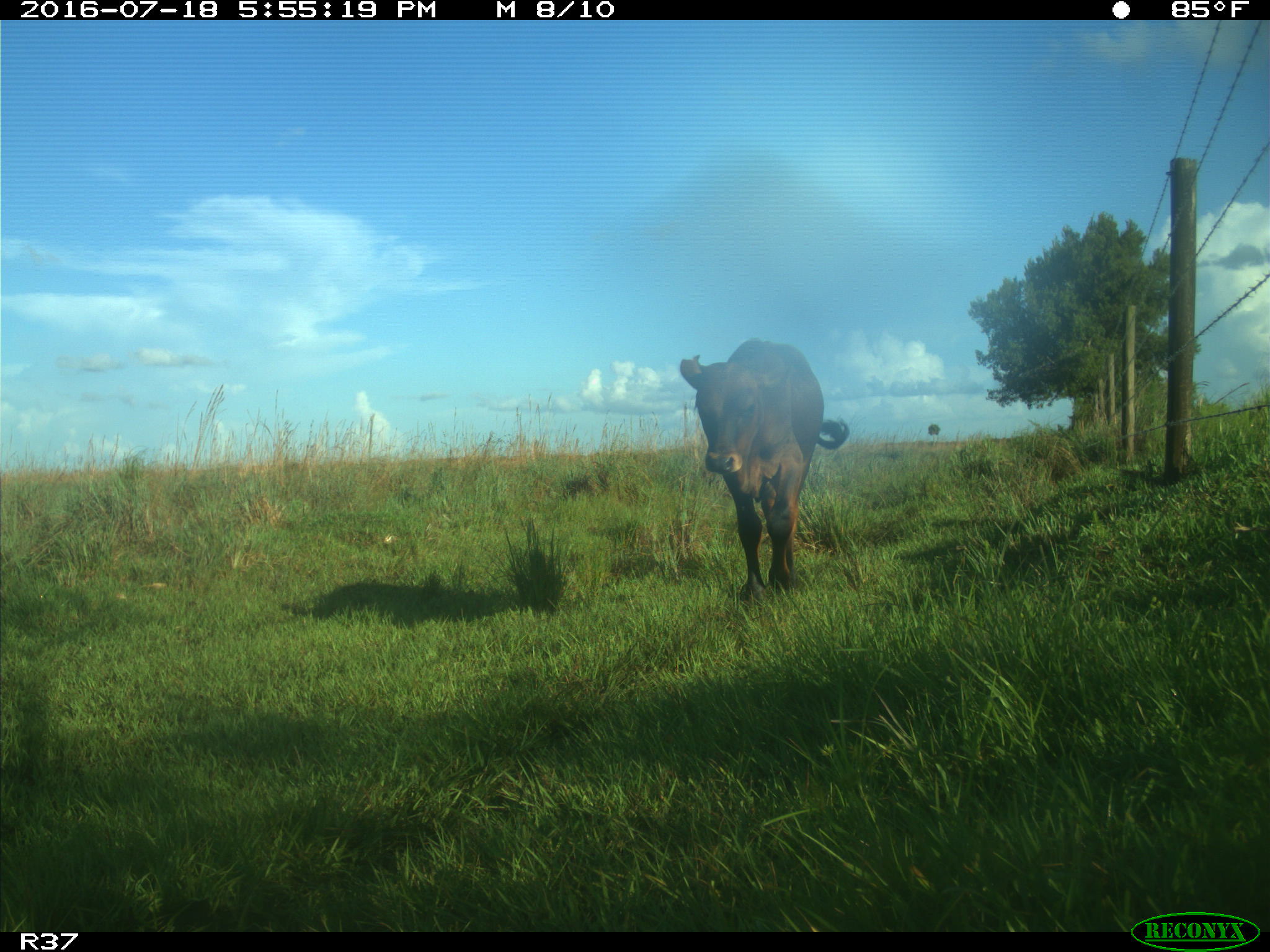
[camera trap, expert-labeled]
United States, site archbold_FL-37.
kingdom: Animalia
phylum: Chordata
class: Mammalia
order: Artiodactyla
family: Bovidae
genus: Bos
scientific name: Bos taurus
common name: domestic cow